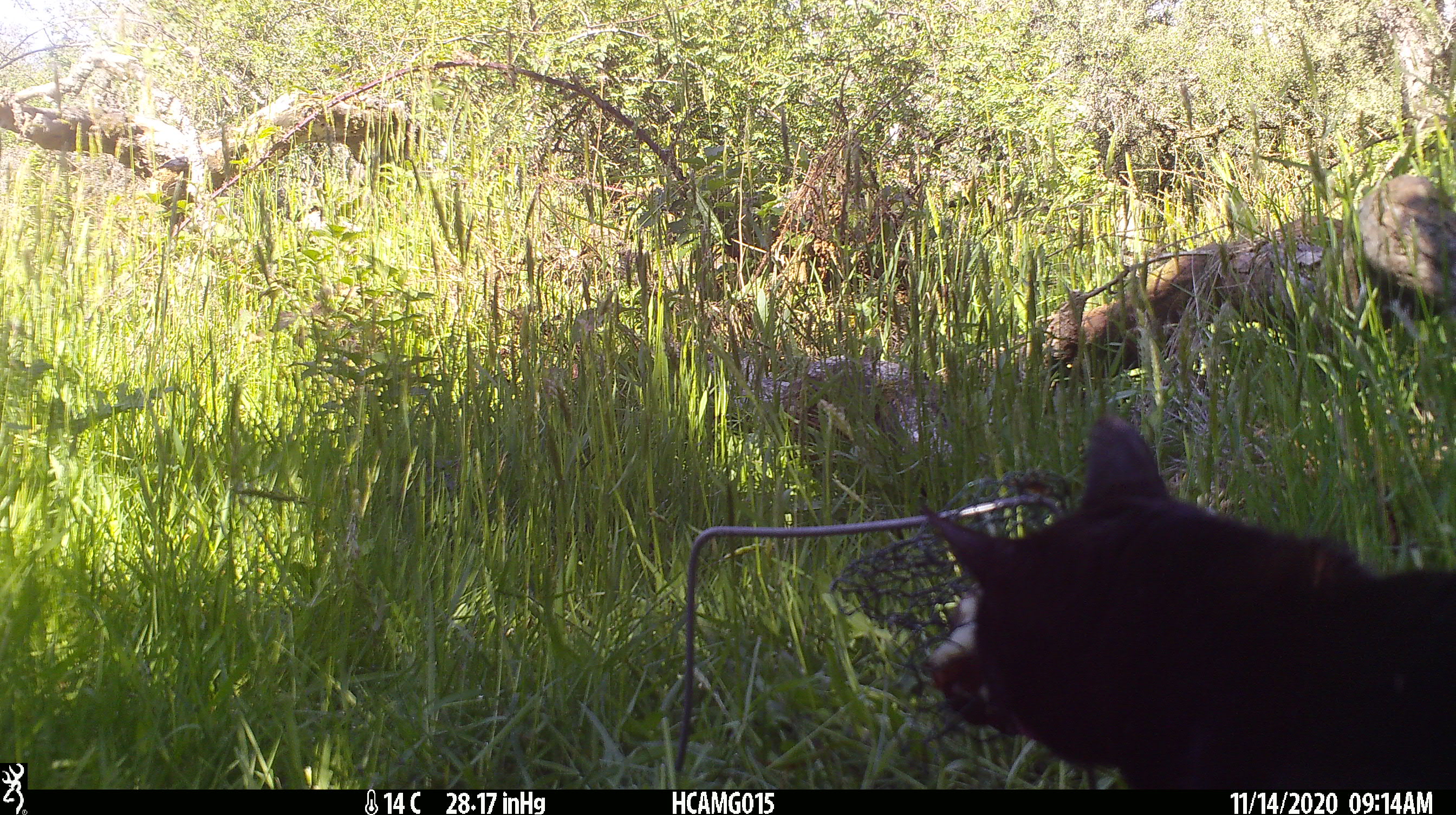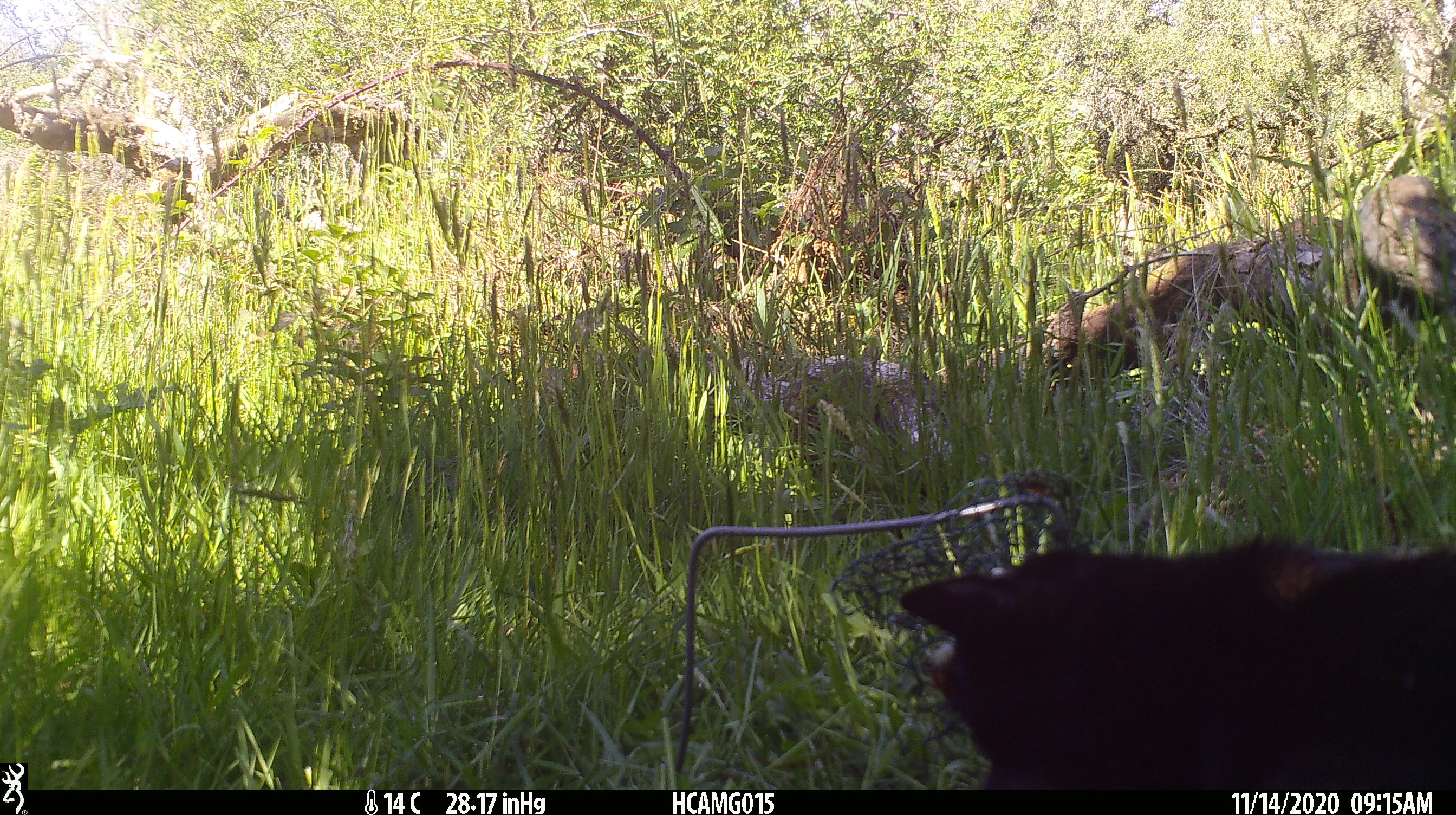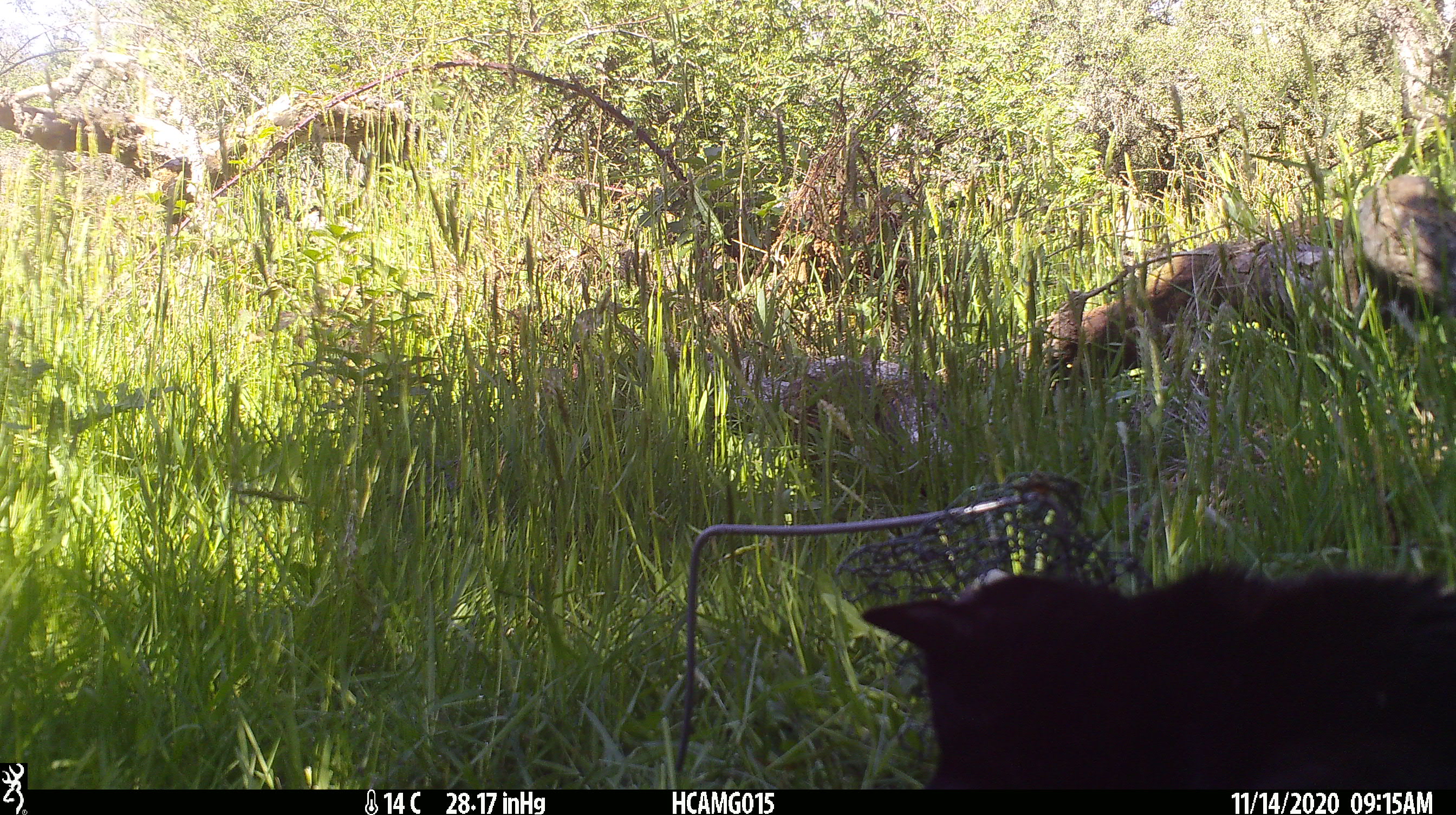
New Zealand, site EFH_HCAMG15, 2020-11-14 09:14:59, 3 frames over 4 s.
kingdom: Animalia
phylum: Chordata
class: Mammalia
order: Carnivora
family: Felidae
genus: Felis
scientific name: Felis catus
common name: domestic cat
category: cat